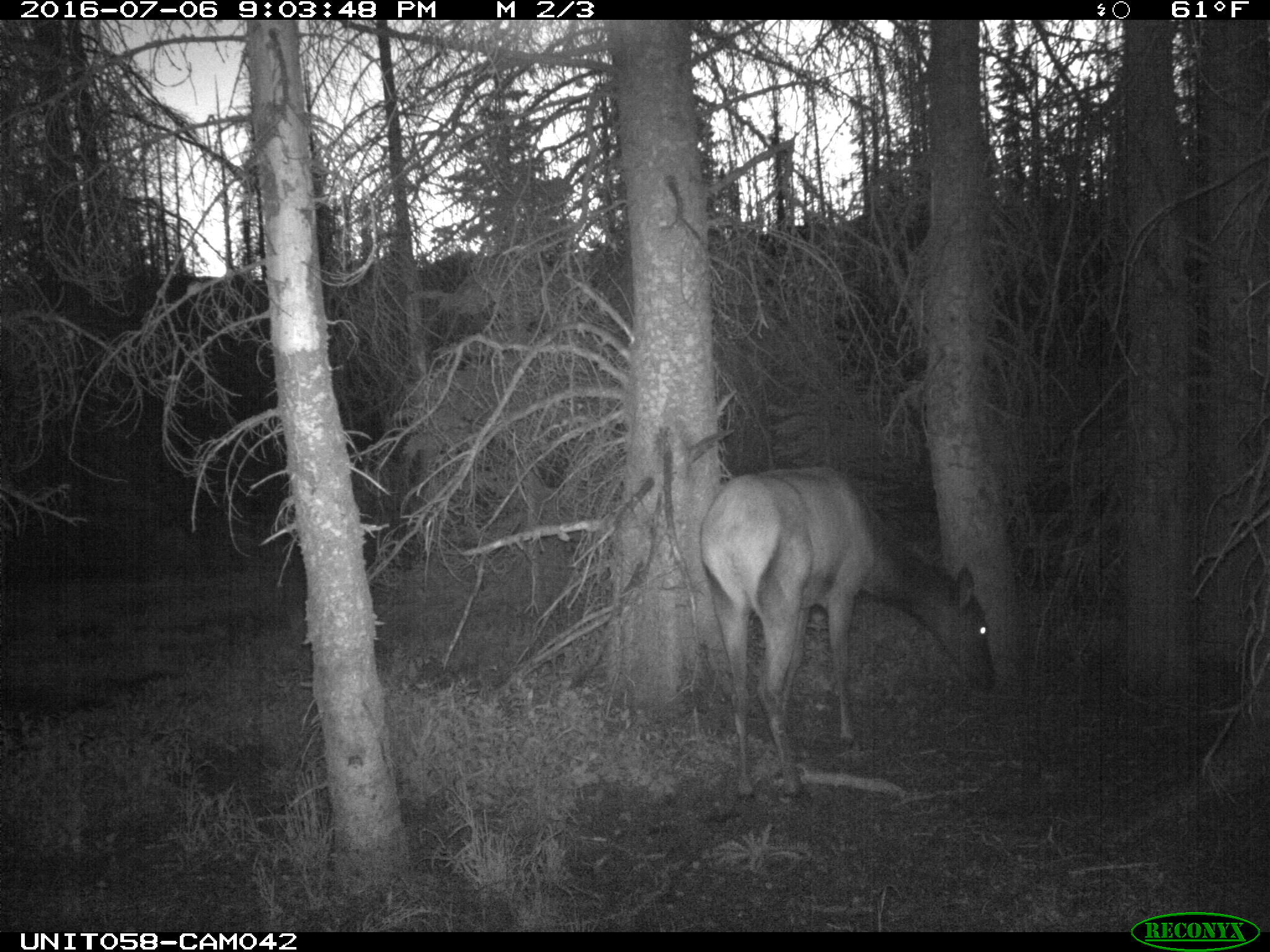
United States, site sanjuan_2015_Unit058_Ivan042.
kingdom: Animalia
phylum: Chordata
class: Mammalia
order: Artiodactyla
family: Cervidae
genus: Cervus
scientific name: Cervus elaphus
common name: red deer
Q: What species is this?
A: Cervus elaphus (red deer).